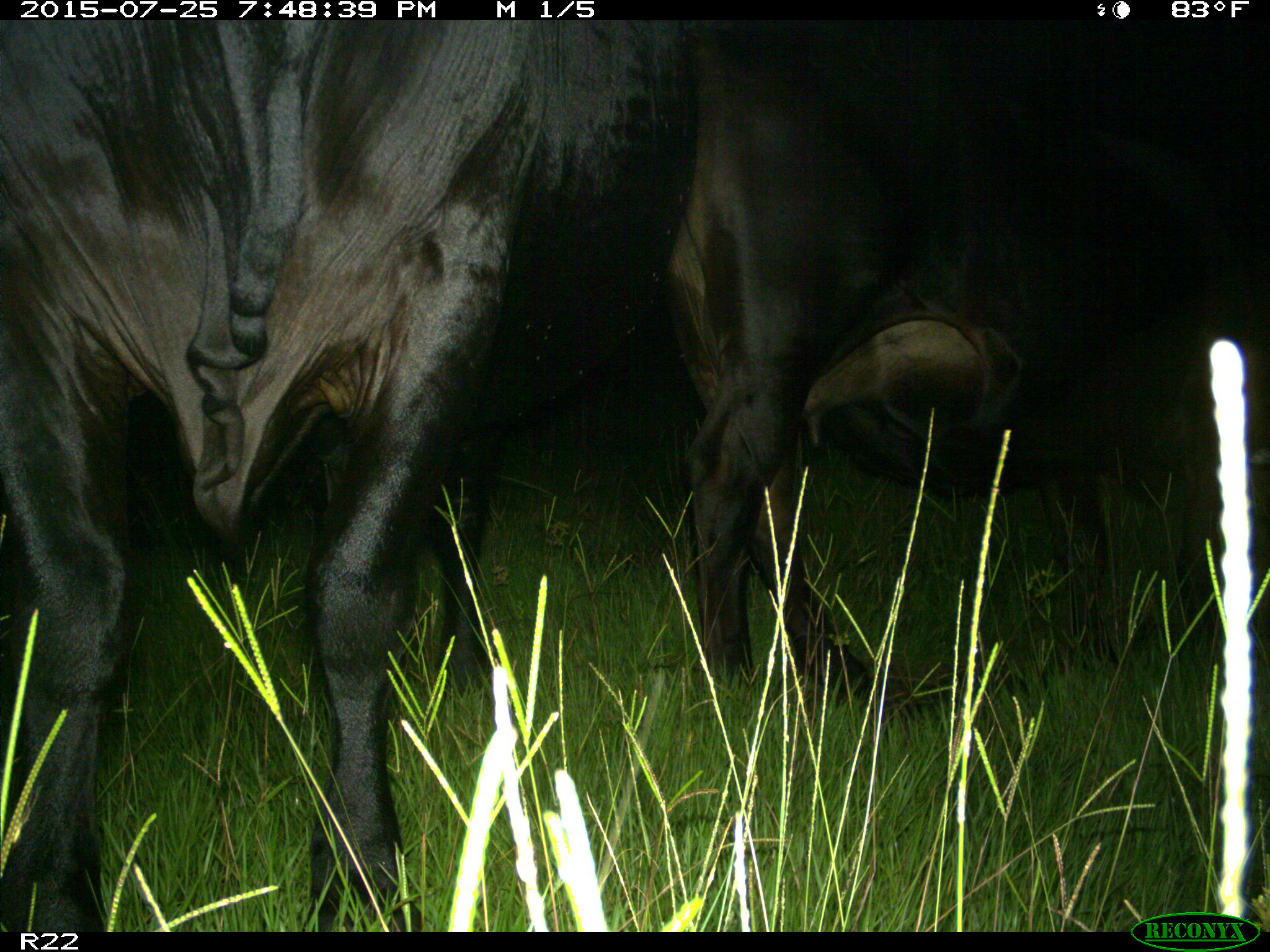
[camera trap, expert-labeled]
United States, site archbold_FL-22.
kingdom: Animalia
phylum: Chordata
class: Mammalia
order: Artiodactyla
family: Bovidae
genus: Bos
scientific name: Bos taurus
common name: domestic cow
Bos taurus (domestic cow).